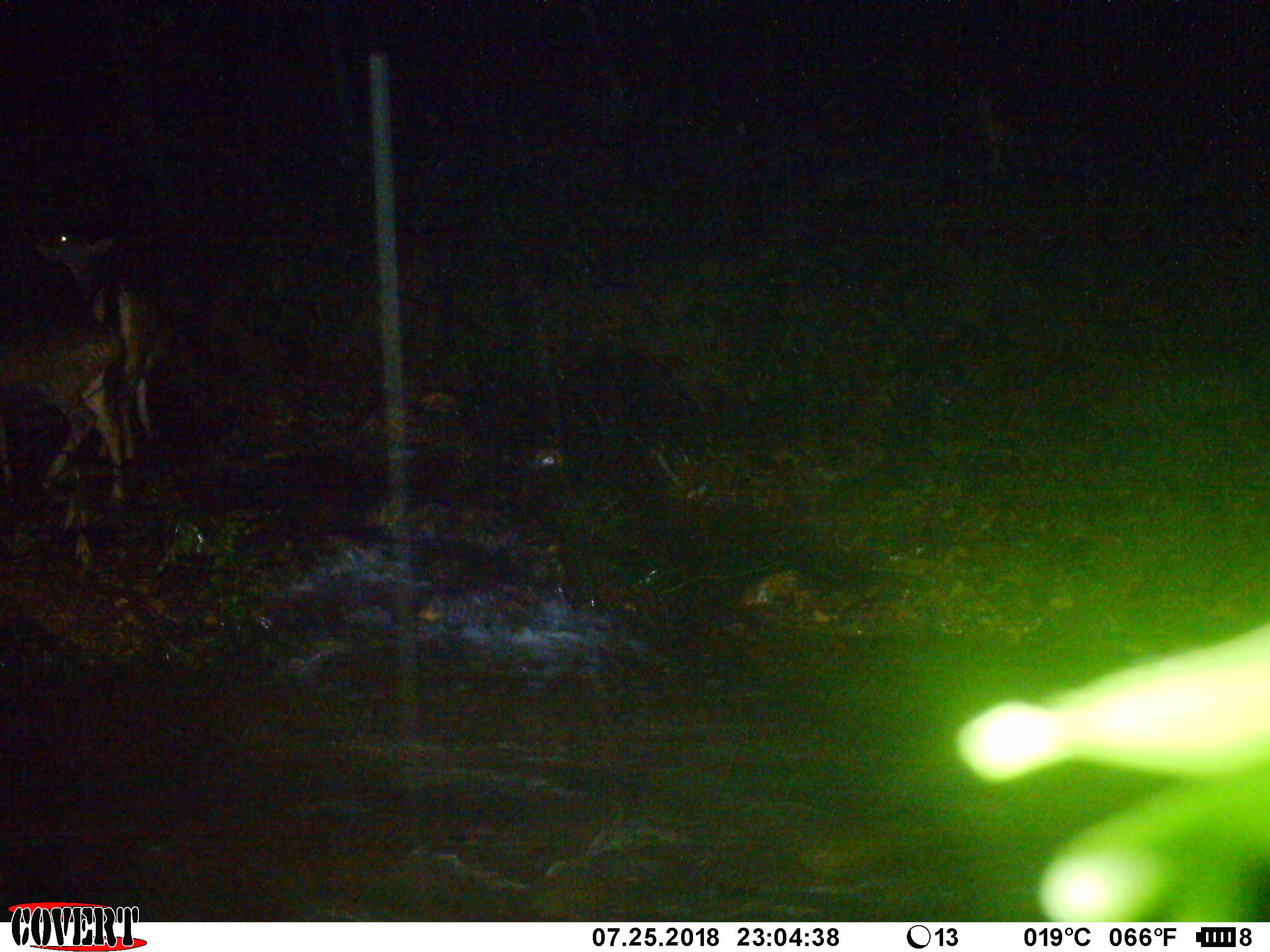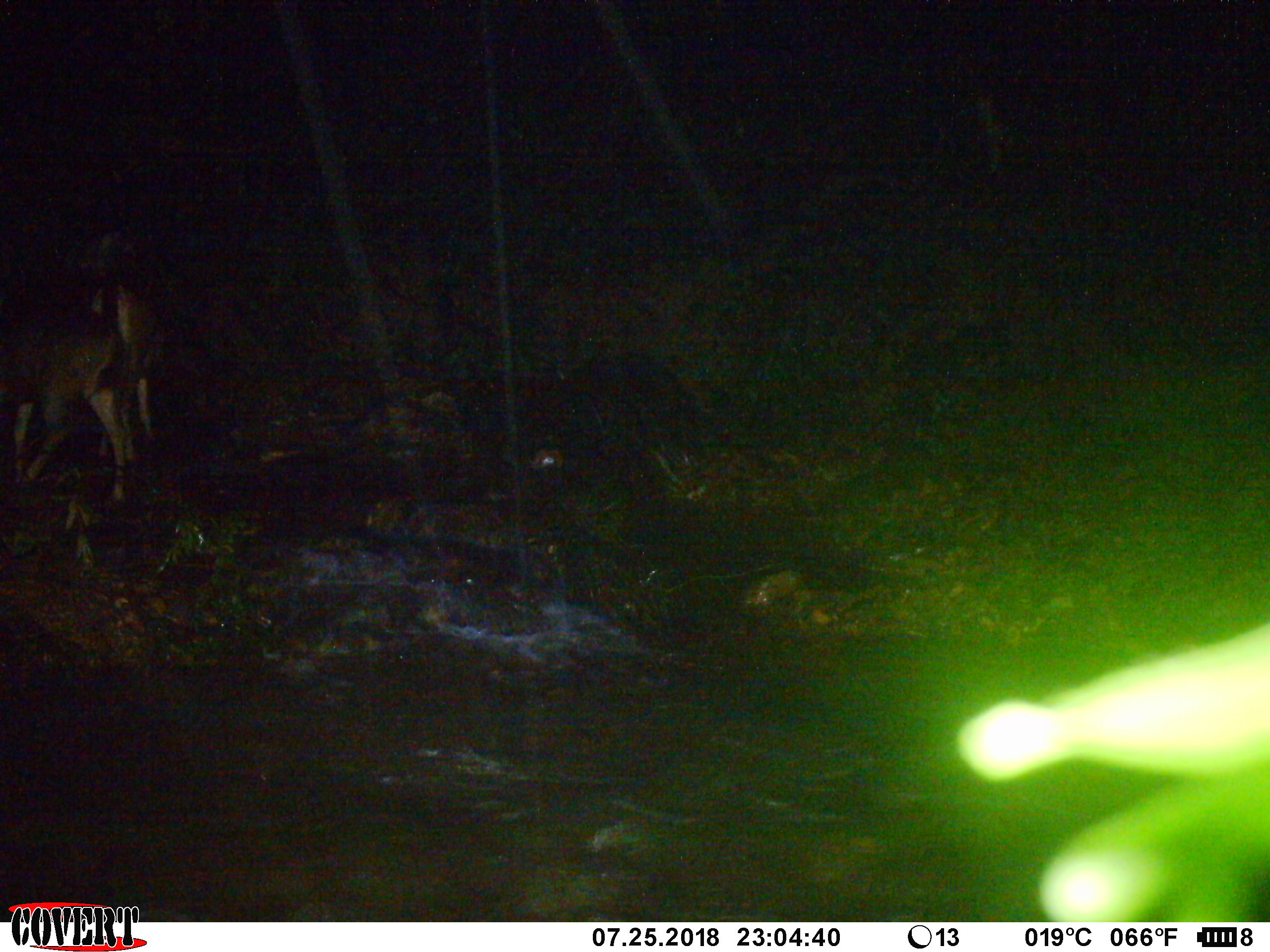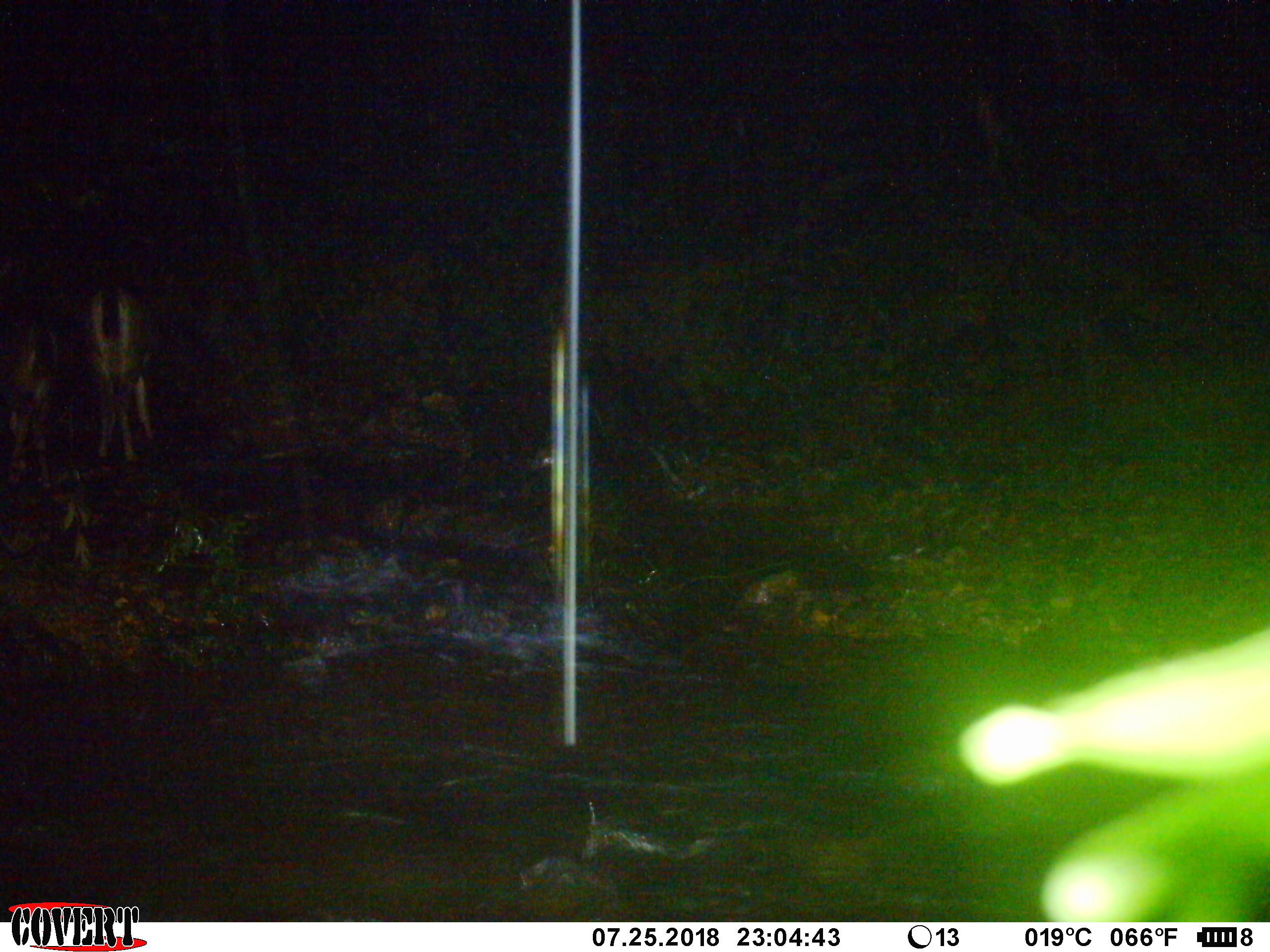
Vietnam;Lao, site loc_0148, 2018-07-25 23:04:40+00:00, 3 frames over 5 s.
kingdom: Animalia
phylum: Chordata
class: Mammalia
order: Artiodactyla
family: Cervidae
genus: Rusa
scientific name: Rusa unicolor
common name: sambar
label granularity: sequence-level